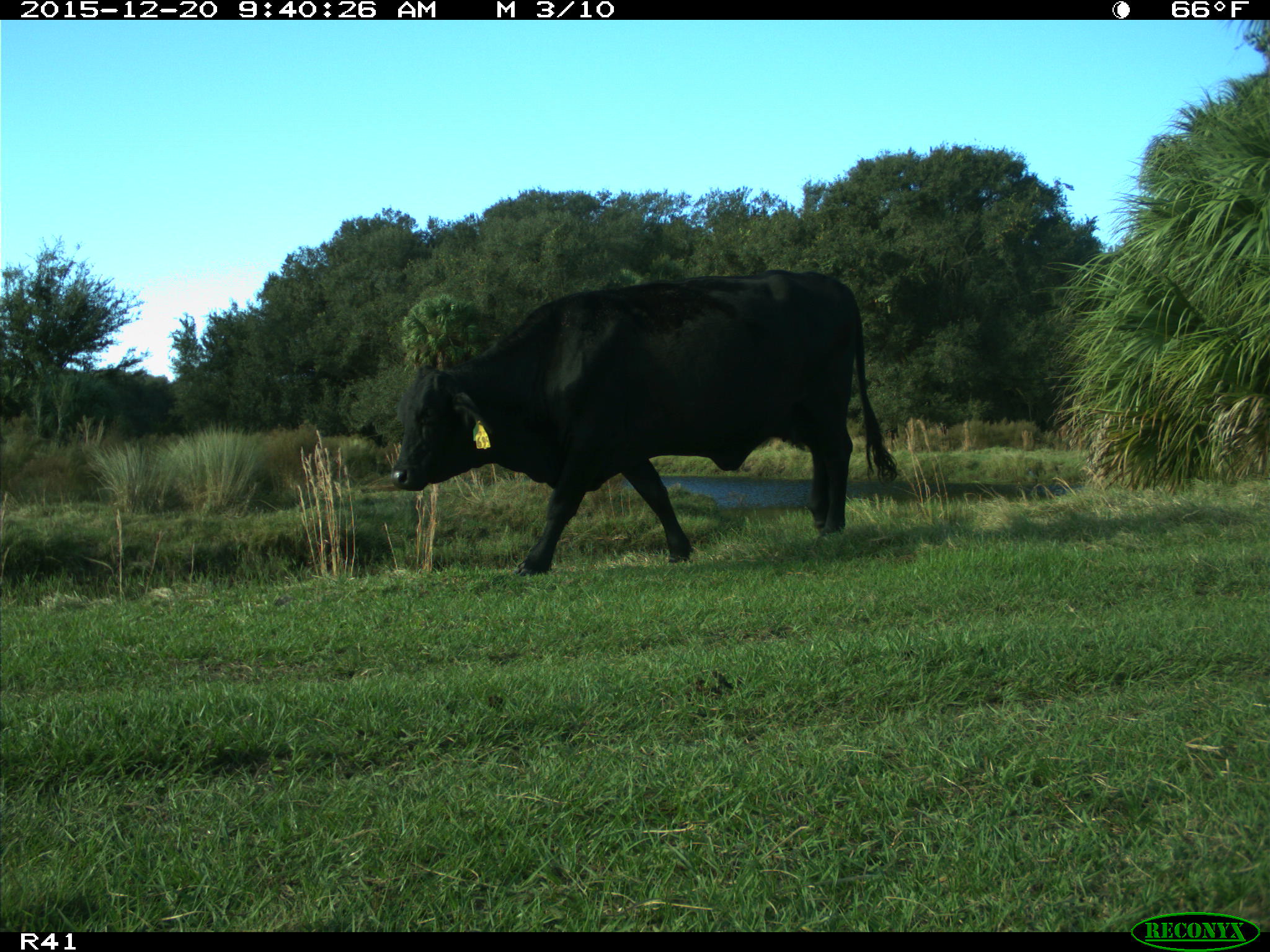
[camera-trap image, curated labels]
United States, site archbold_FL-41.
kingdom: Animalia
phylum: Chordata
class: Mammalia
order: Artiodactyla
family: Bovidae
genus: Bos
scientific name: Bos taurus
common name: domestic cow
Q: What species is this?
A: Bos taurus (domestic cow).